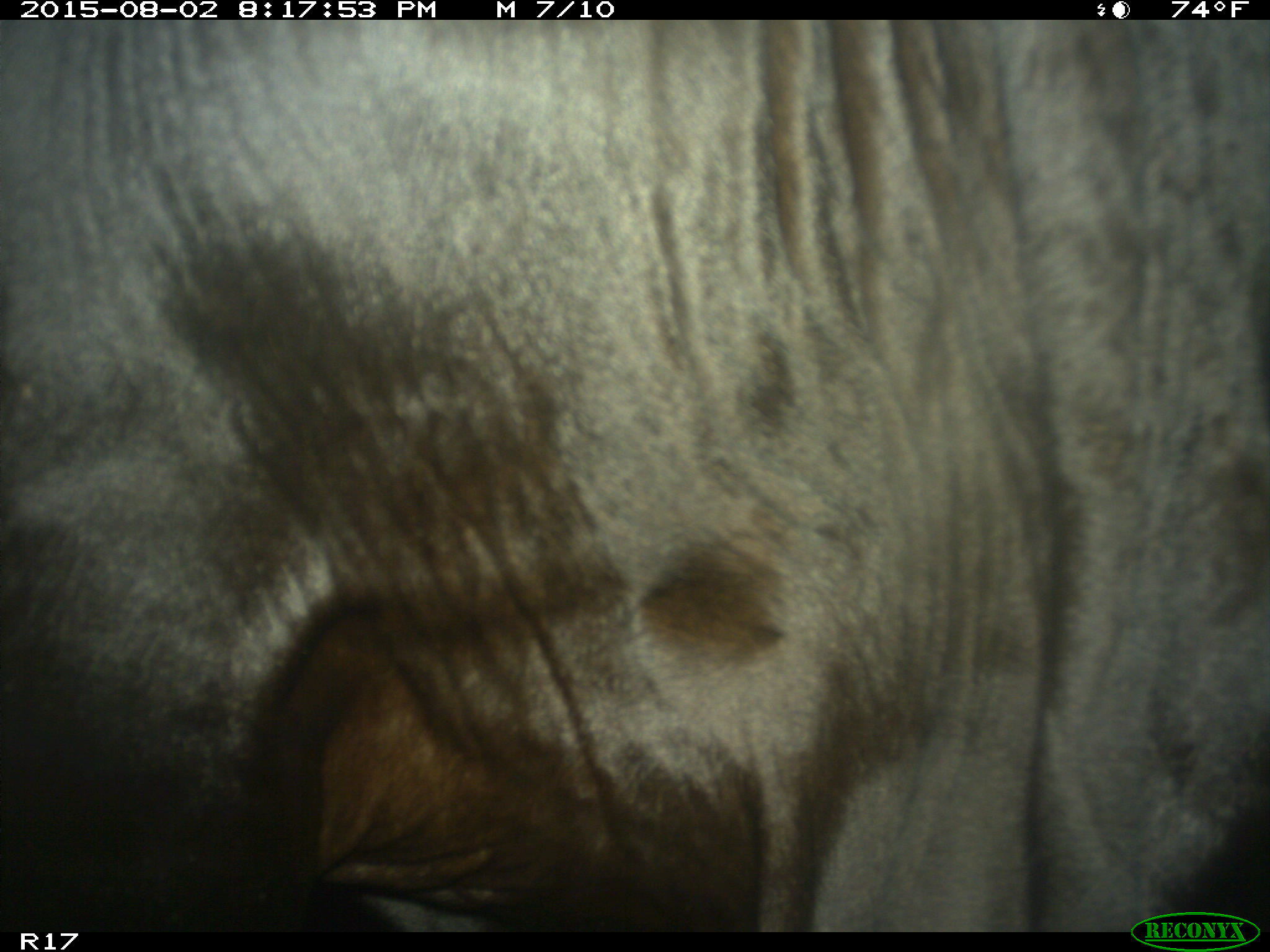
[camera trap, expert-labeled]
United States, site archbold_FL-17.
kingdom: Animalia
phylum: Chordata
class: Mammalia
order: Artiodactyla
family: Bovidae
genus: Bos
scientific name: Bos taurus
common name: domestic cow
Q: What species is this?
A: Bos taurus (domestic cow).